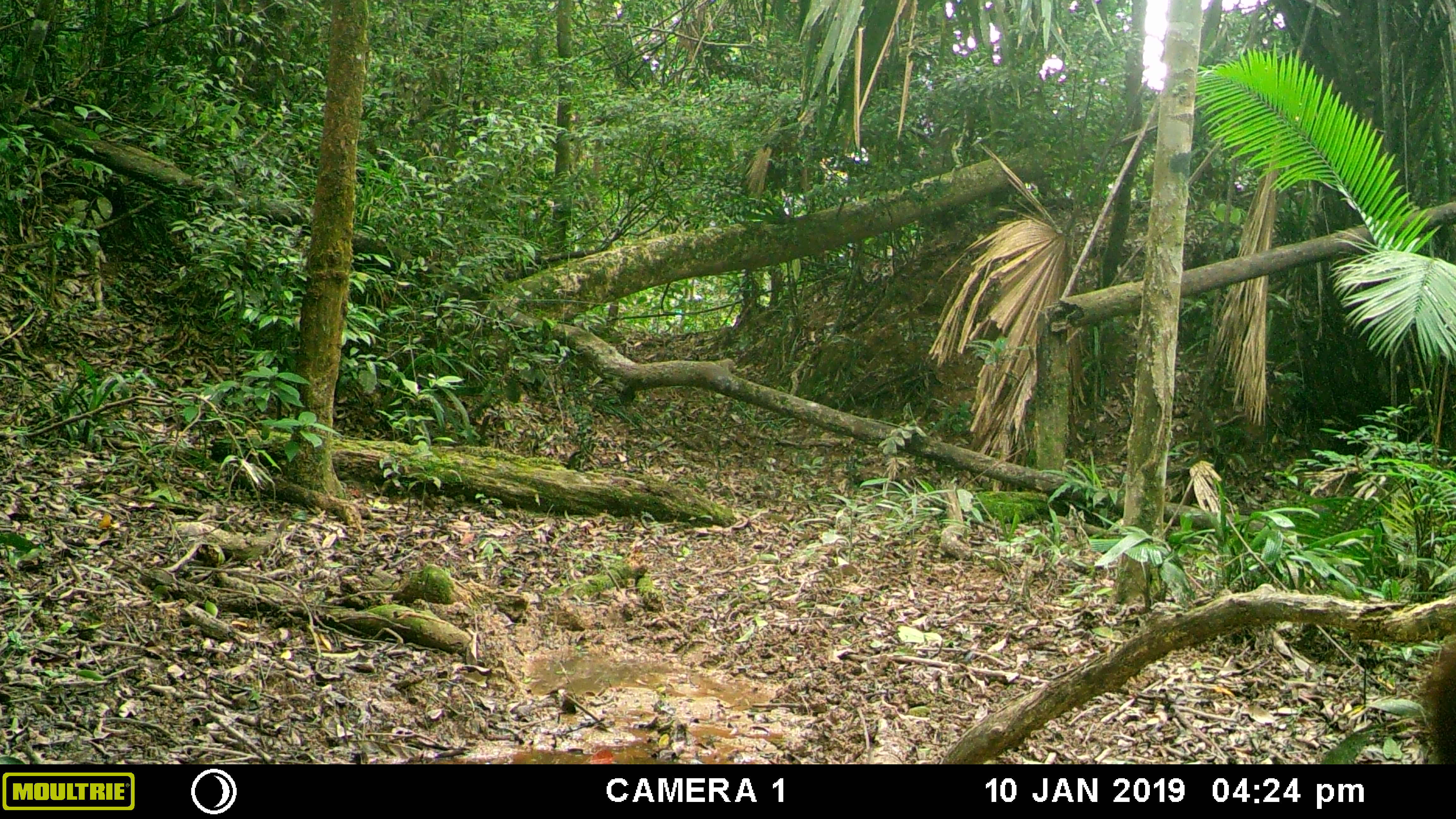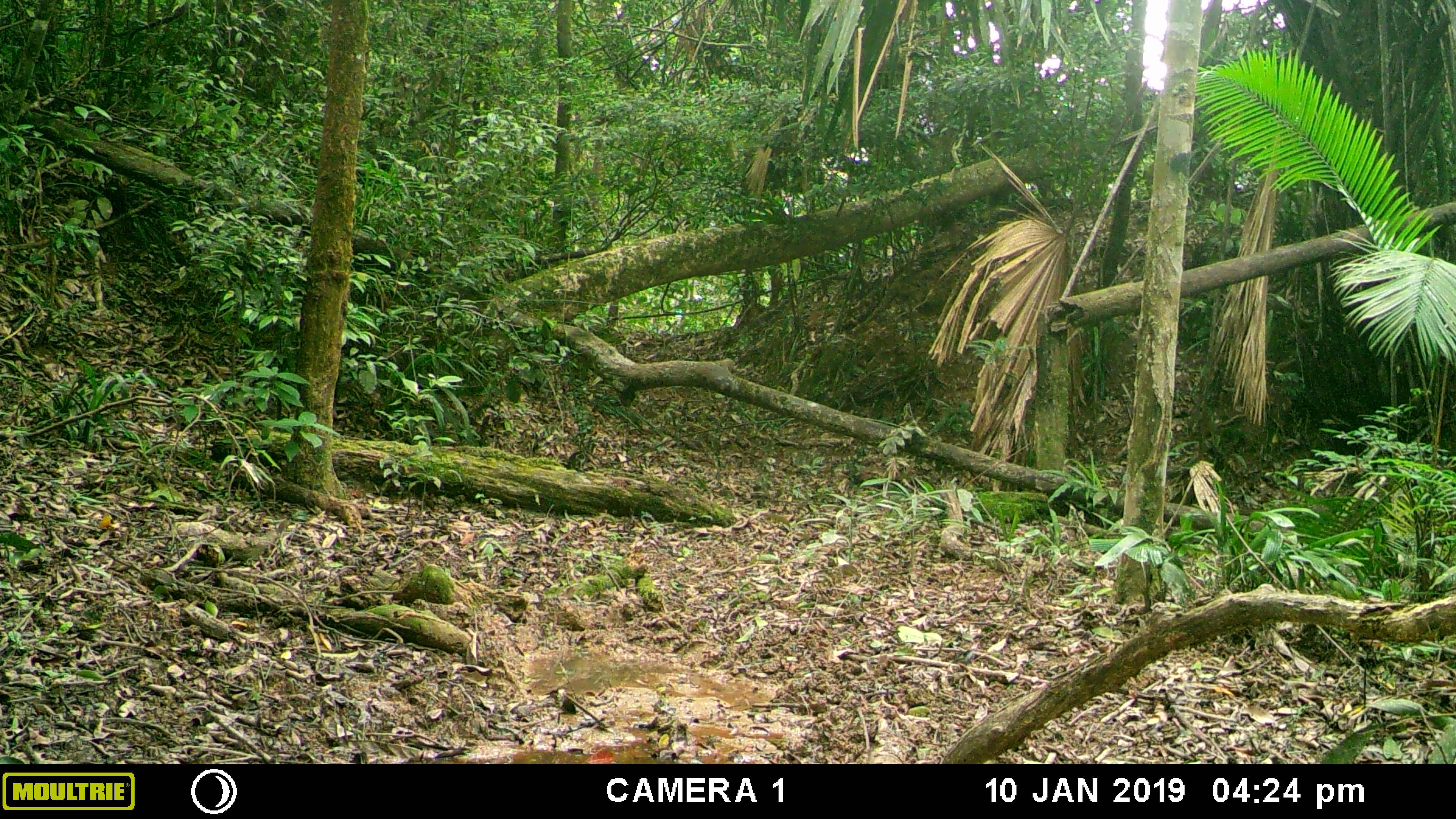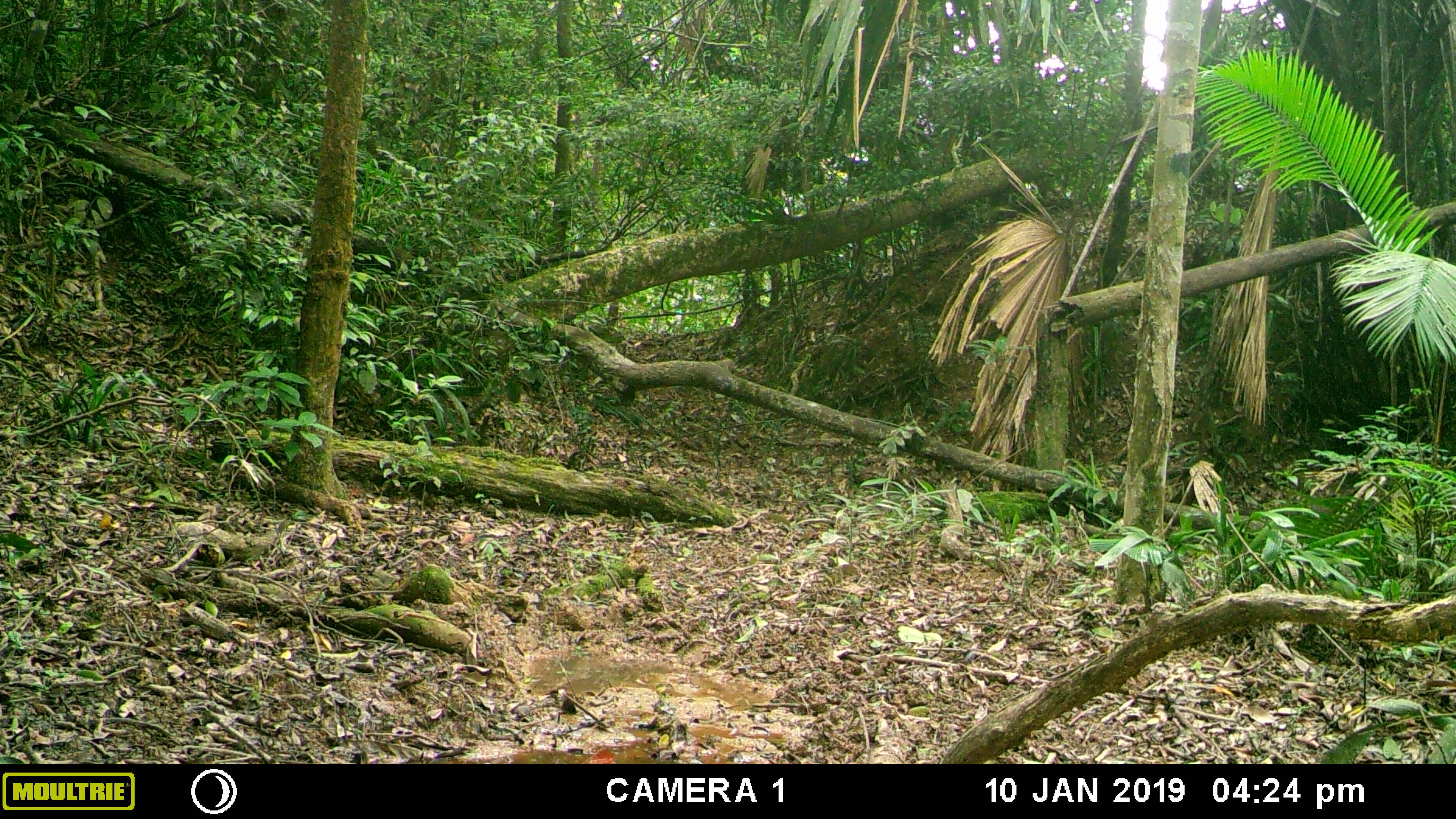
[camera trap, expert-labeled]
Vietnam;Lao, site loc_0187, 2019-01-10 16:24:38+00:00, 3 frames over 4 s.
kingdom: Animalia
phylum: Chordata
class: Mammalia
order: Artiodactyla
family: Cervidae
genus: Muntiacus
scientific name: Muntiacus vuquangensis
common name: large-antlered muntjac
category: large antlered muntjac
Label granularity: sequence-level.